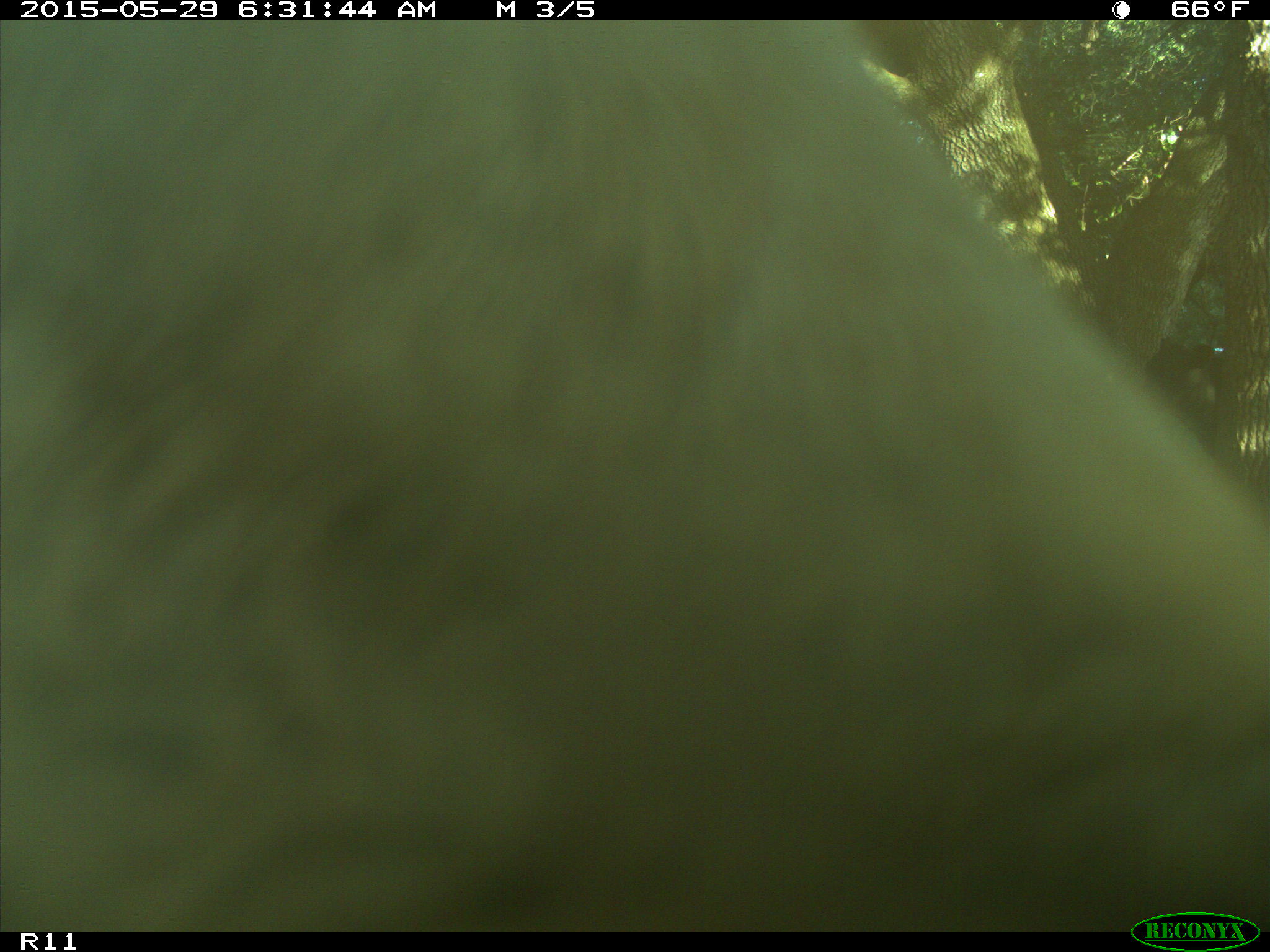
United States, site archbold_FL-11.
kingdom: Animalia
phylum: Chordata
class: Mammalia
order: Artiodactyla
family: Bovidae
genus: Bos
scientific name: Bos taurus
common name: domestic cow